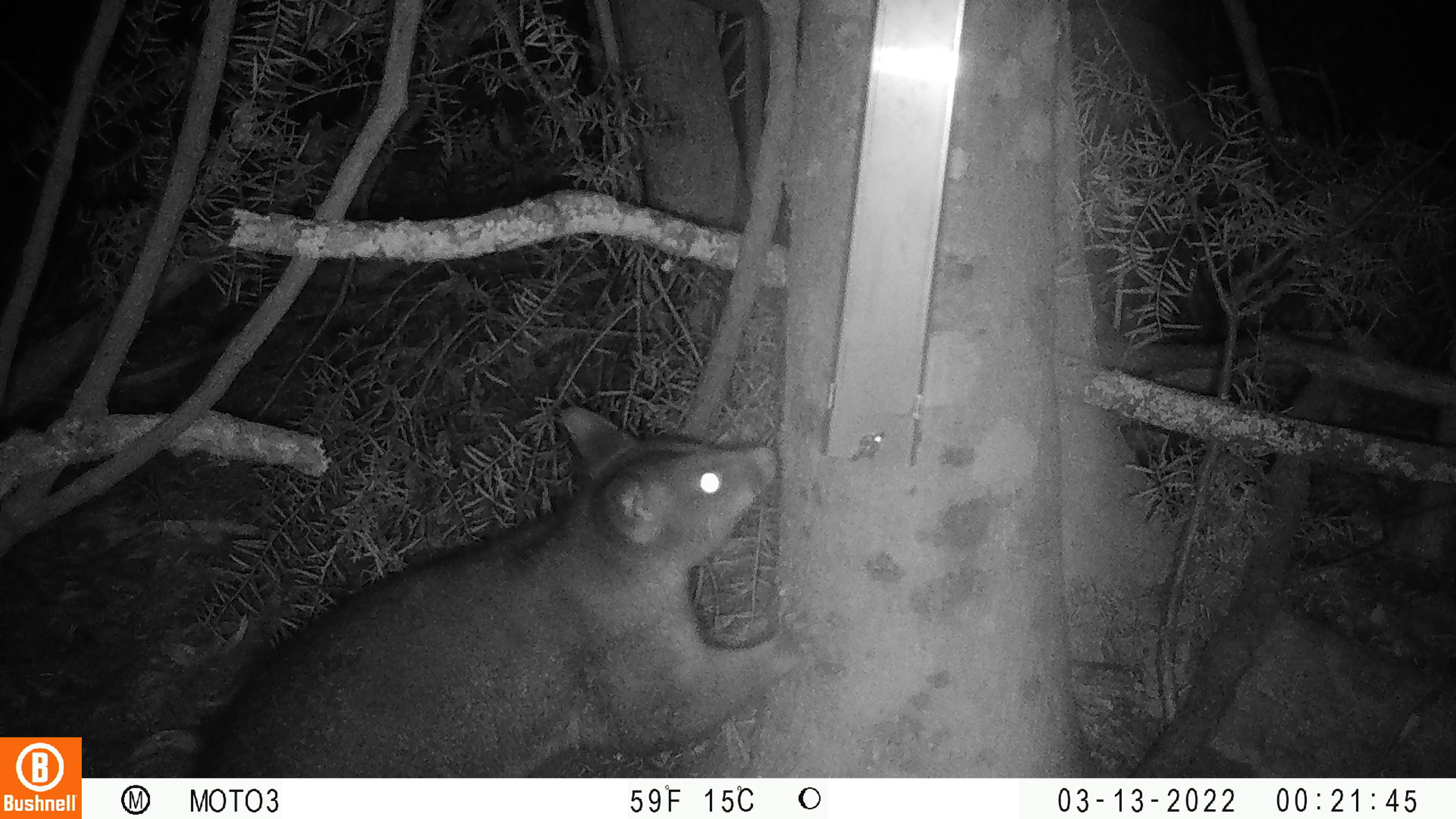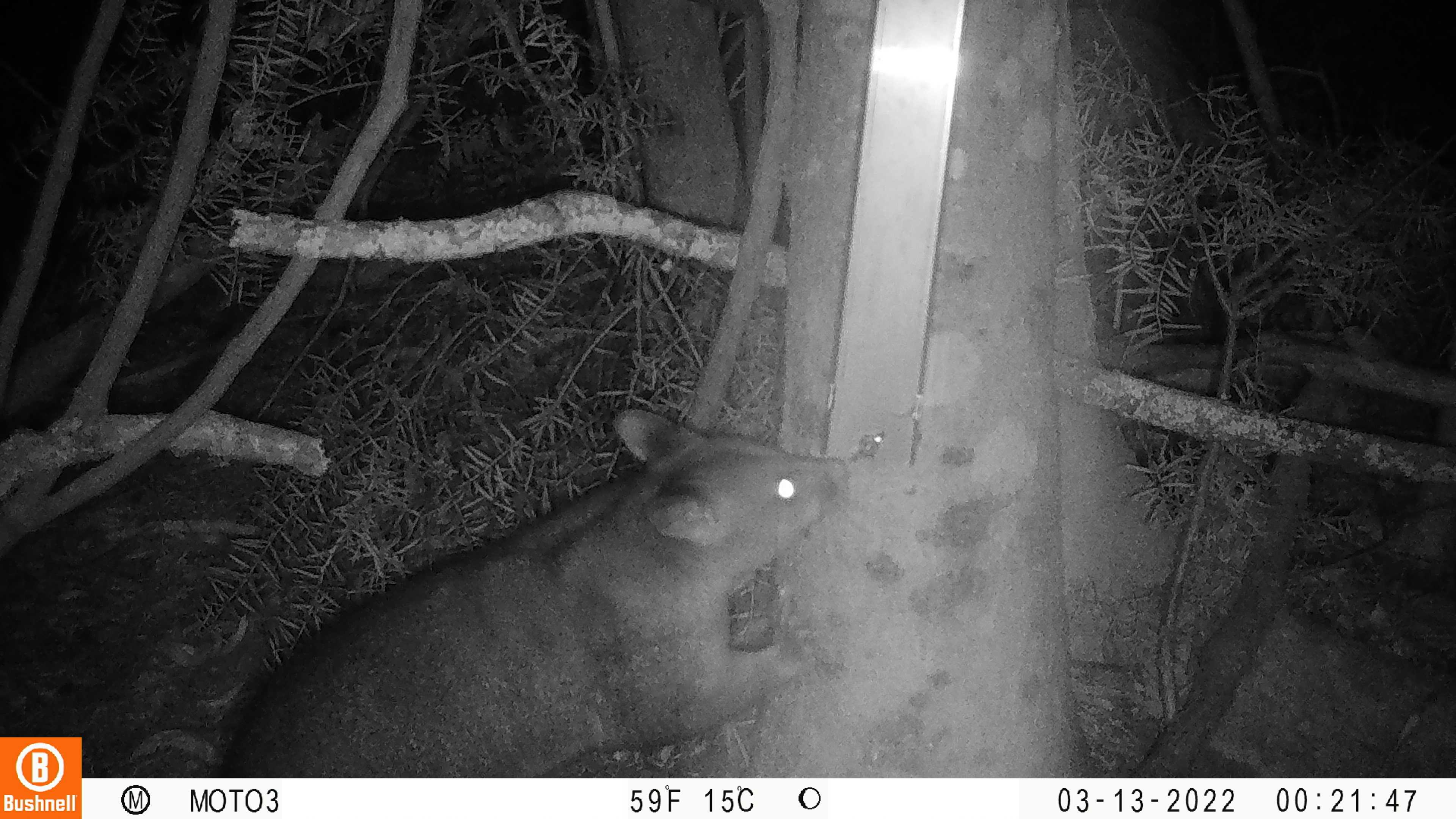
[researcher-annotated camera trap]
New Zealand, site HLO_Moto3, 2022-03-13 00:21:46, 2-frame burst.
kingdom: Animalia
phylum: Chordata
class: Mammalia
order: Diprotodontia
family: Phalangeridae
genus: Trichosurus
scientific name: Trichosurus vulpecula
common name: common brushtail possum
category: possum